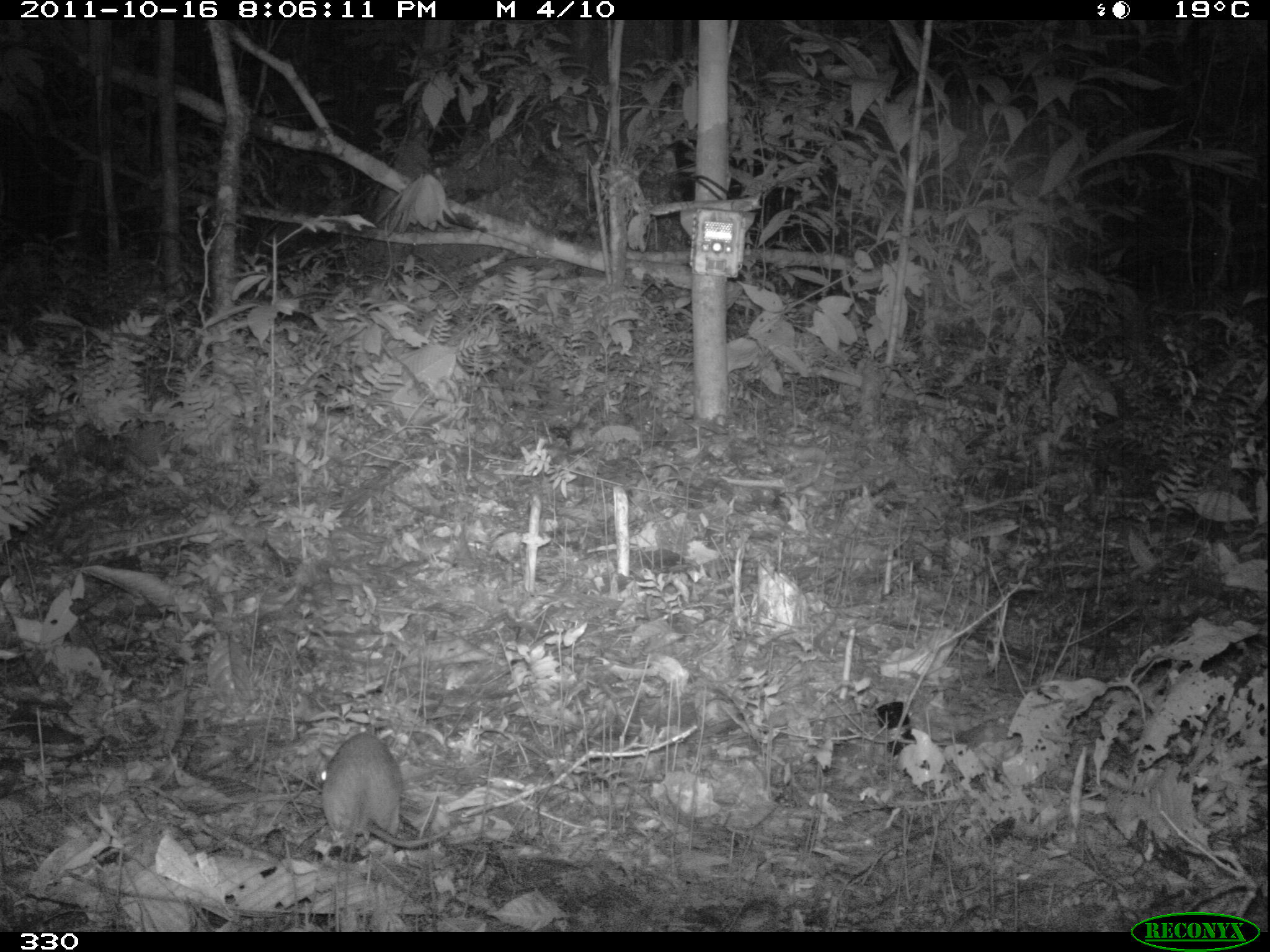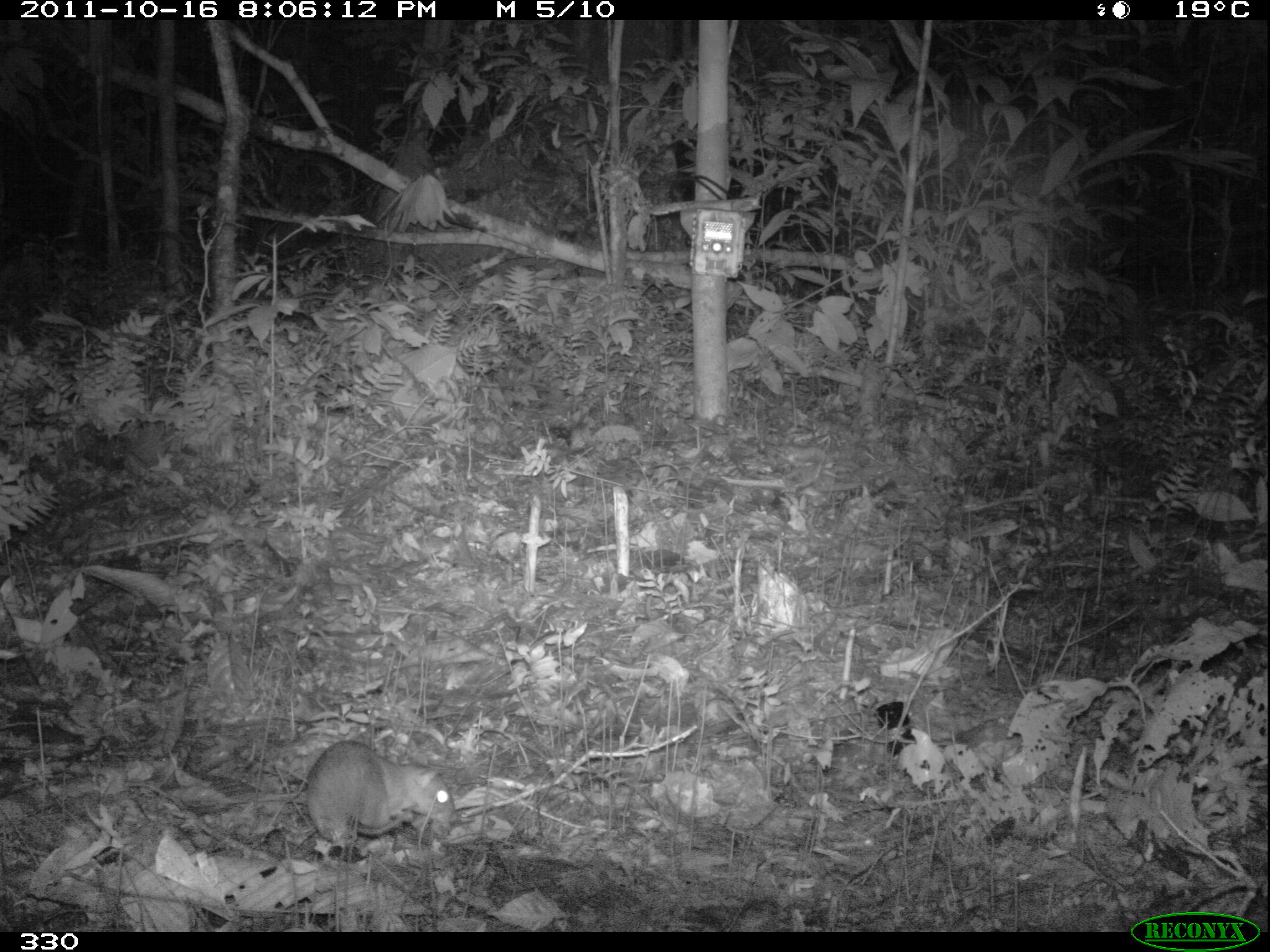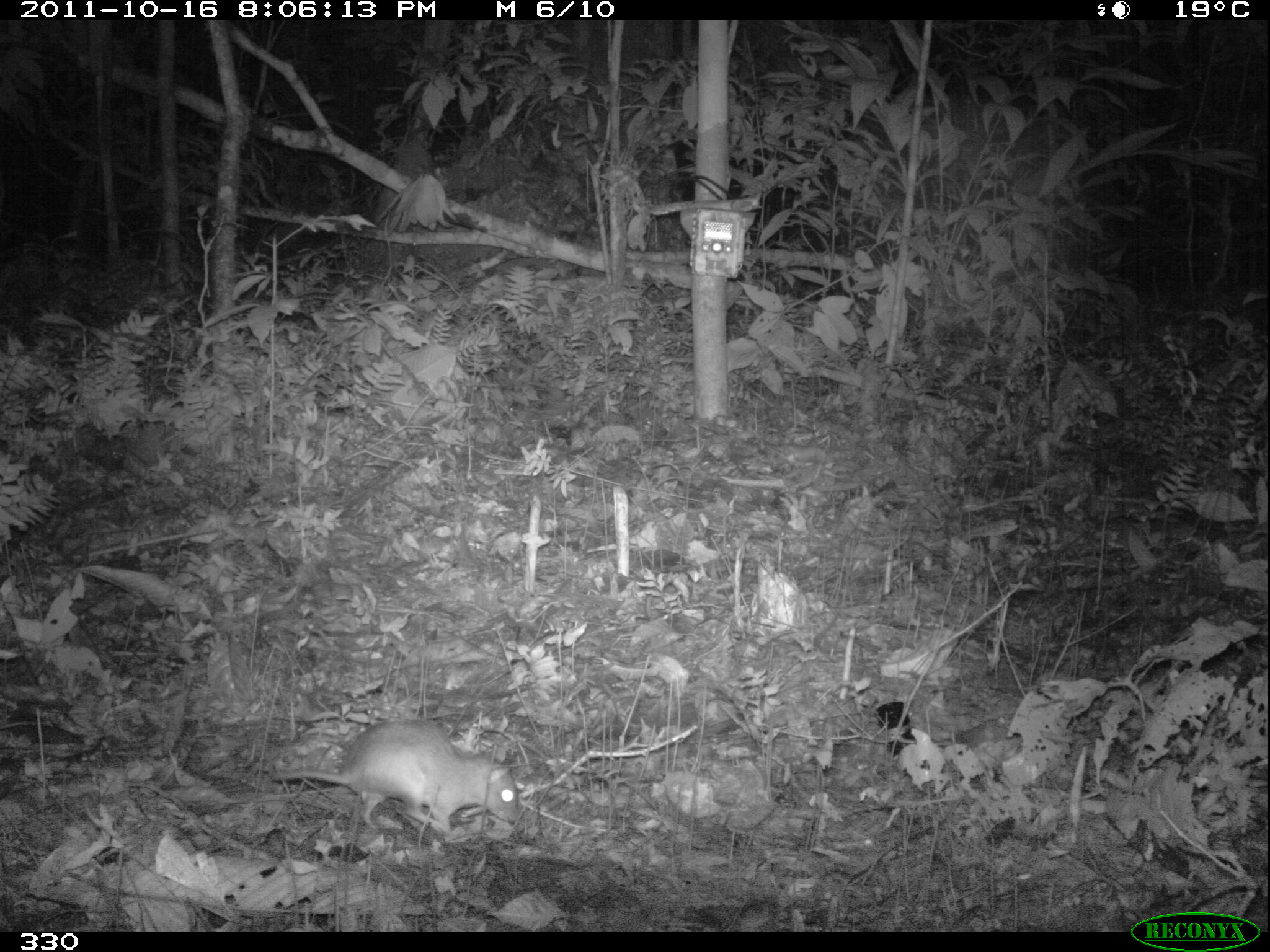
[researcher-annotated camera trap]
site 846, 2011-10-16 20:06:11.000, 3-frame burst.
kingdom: Animalia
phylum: Chordata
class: Mammalia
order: Rodentia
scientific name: Rodentia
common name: rodents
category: unknown rodent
Unknown rodent (rodents) (Rodentia).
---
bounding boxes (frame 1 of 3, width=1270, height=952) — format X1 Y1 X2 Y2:
unknown rodent: 319 731 457 866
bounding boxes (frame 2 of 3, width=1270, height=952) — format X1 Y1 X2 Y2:
unknown rodent: 304 738 456 852